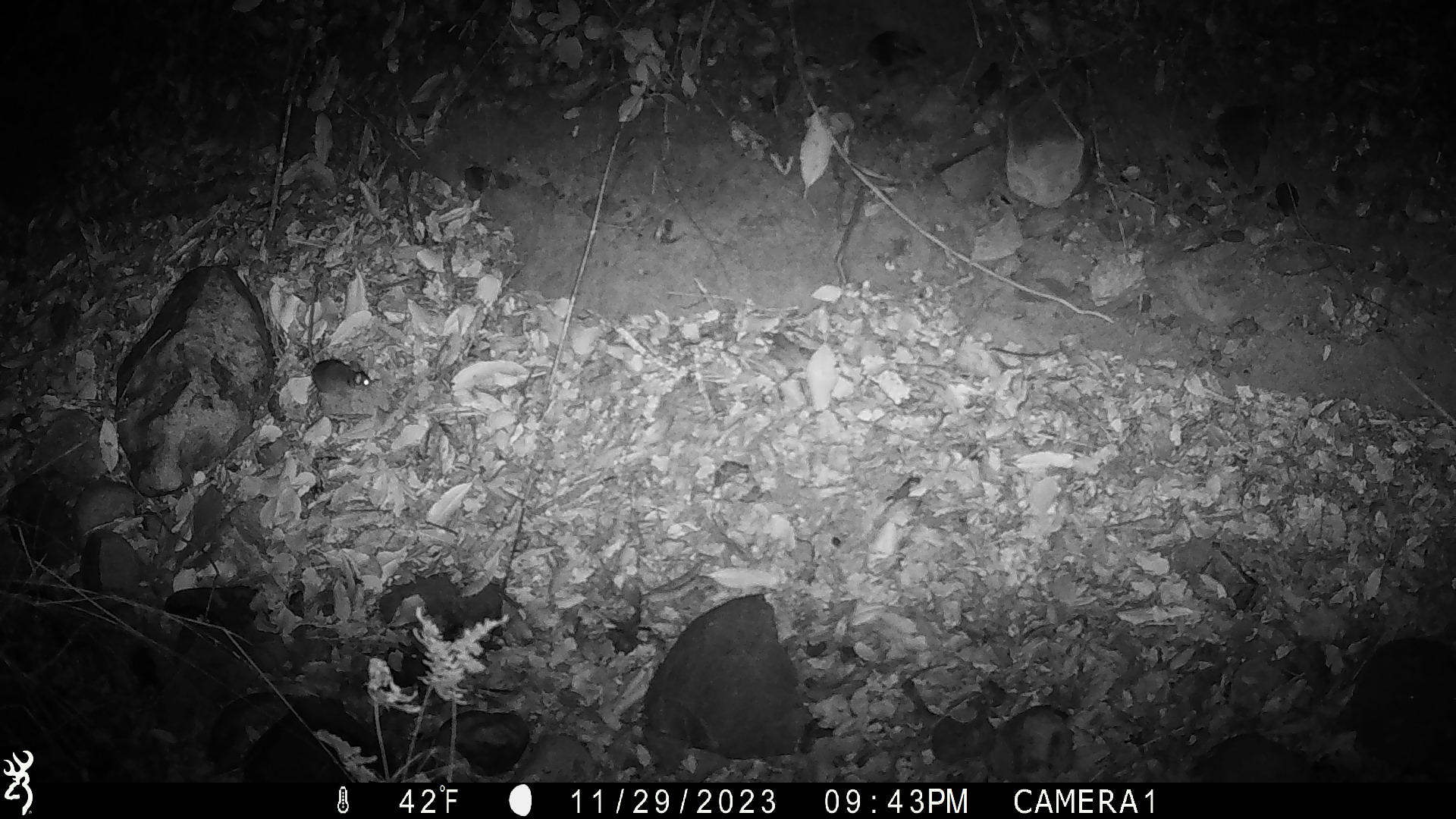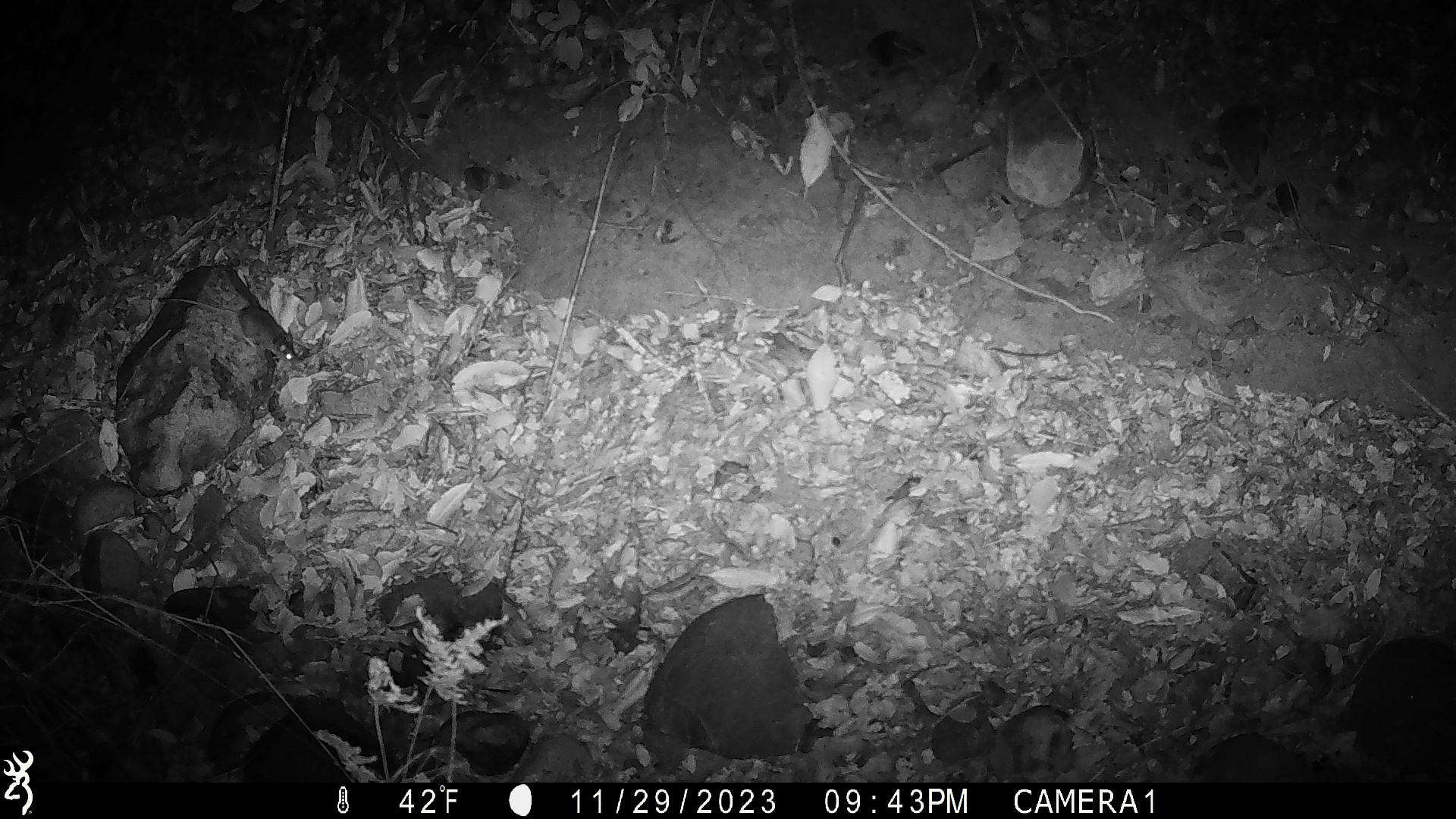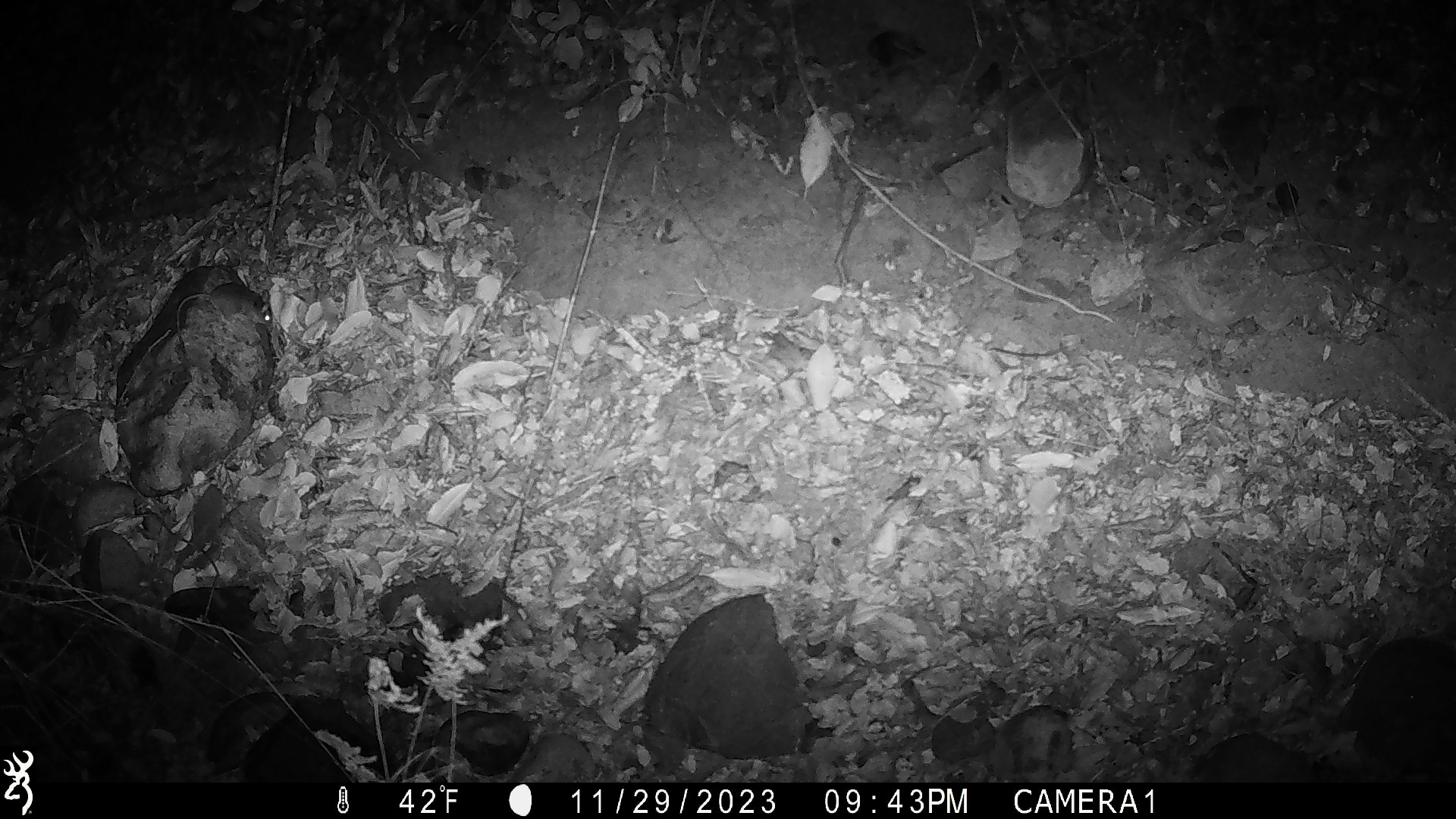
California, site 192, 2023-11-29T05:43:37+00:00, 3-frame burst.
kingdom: Animalia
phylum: Chordata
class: Mammalia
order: Rodentia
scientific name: Rodentia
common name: mouse or rat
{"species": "mouse or rat (Rodentia)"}